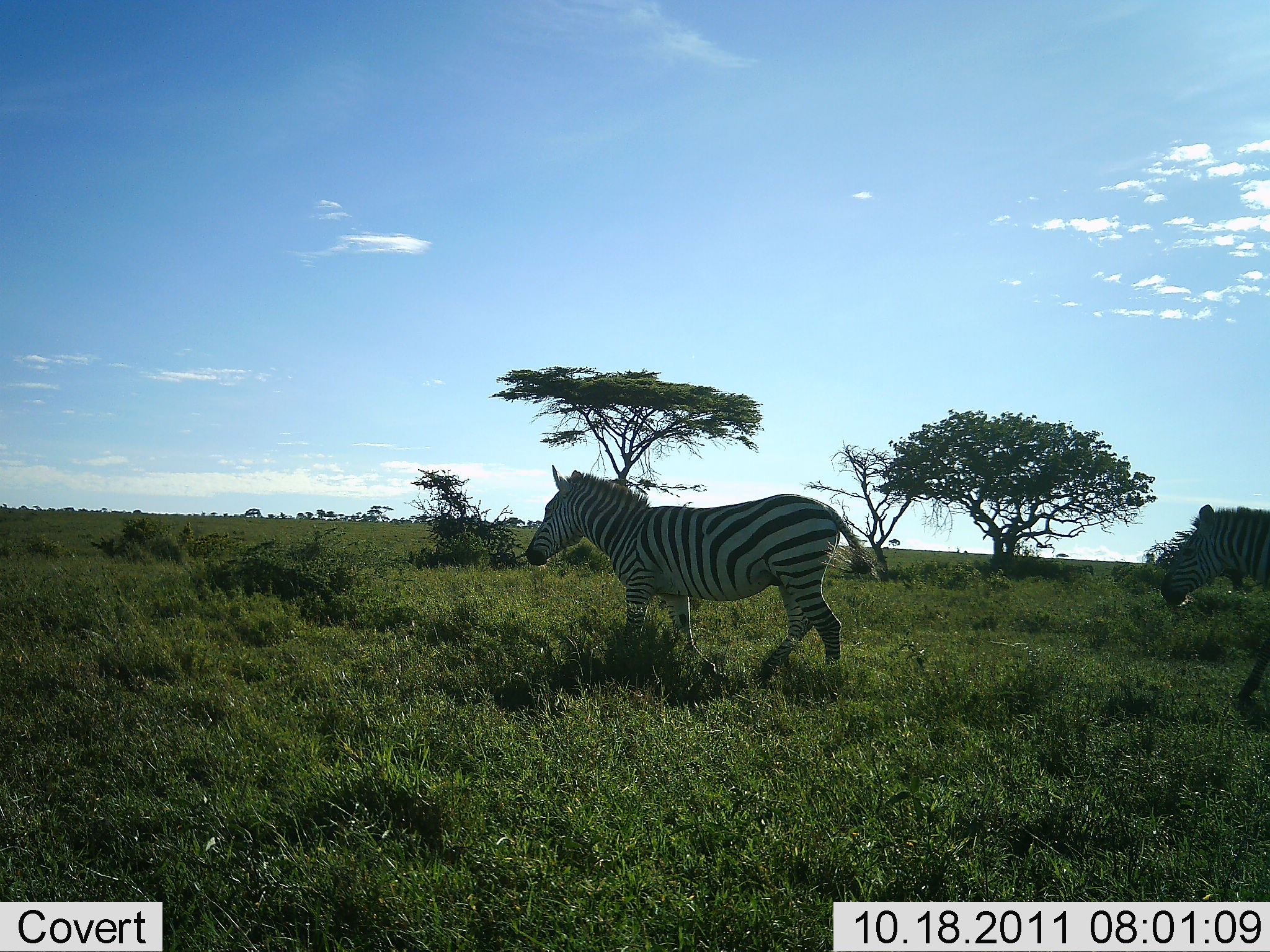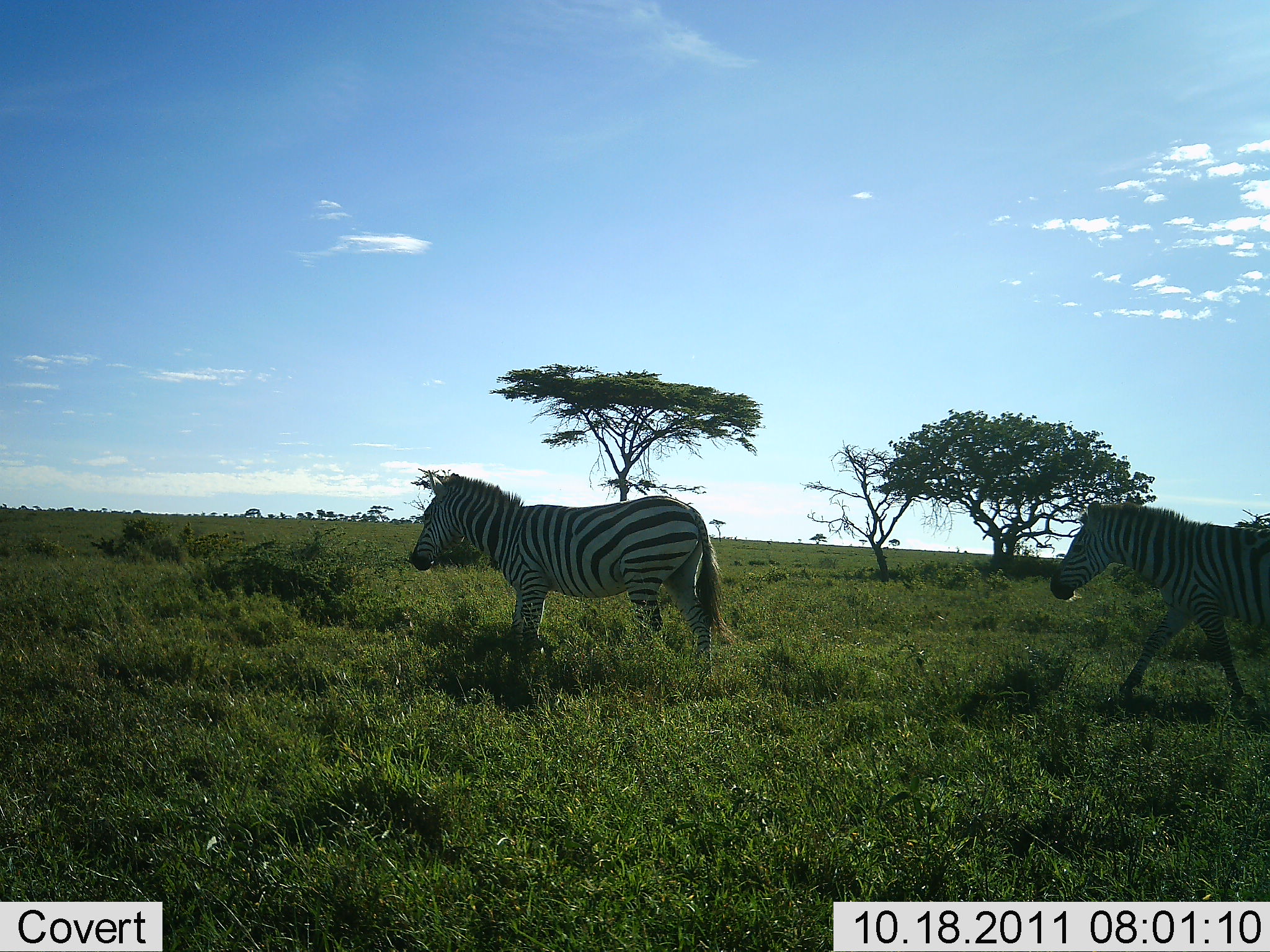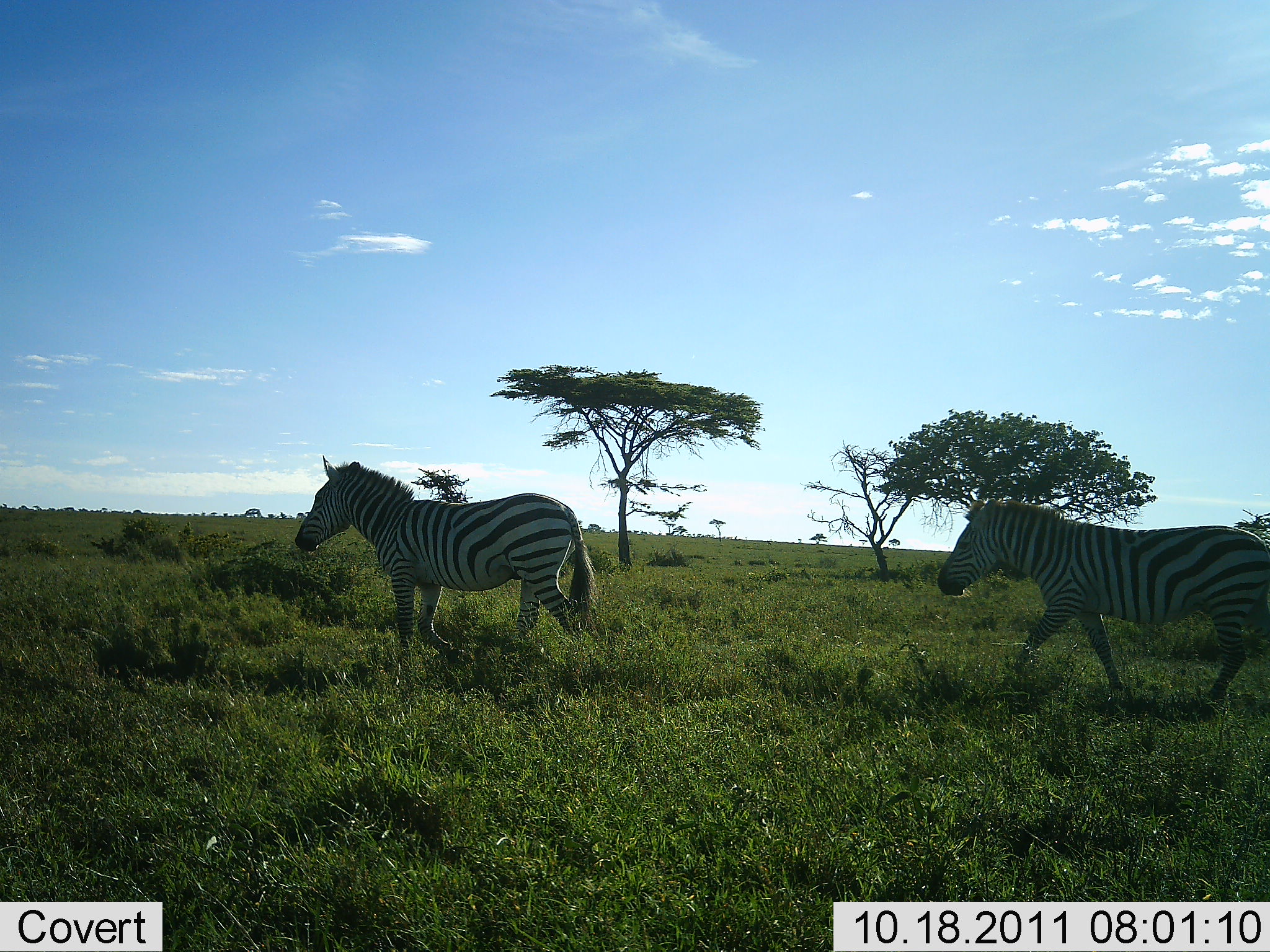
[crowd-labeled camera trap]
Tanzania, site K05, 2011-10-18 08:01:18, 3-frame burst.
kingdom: Animalia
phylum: Chordata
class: Mammalia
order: Perissodactyla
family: Equidae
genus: Equus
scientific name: Equus quagga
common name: plains zebra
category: zebra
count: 2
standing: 0%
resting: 0%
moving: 100%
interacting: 0%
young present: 0%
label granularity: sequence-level